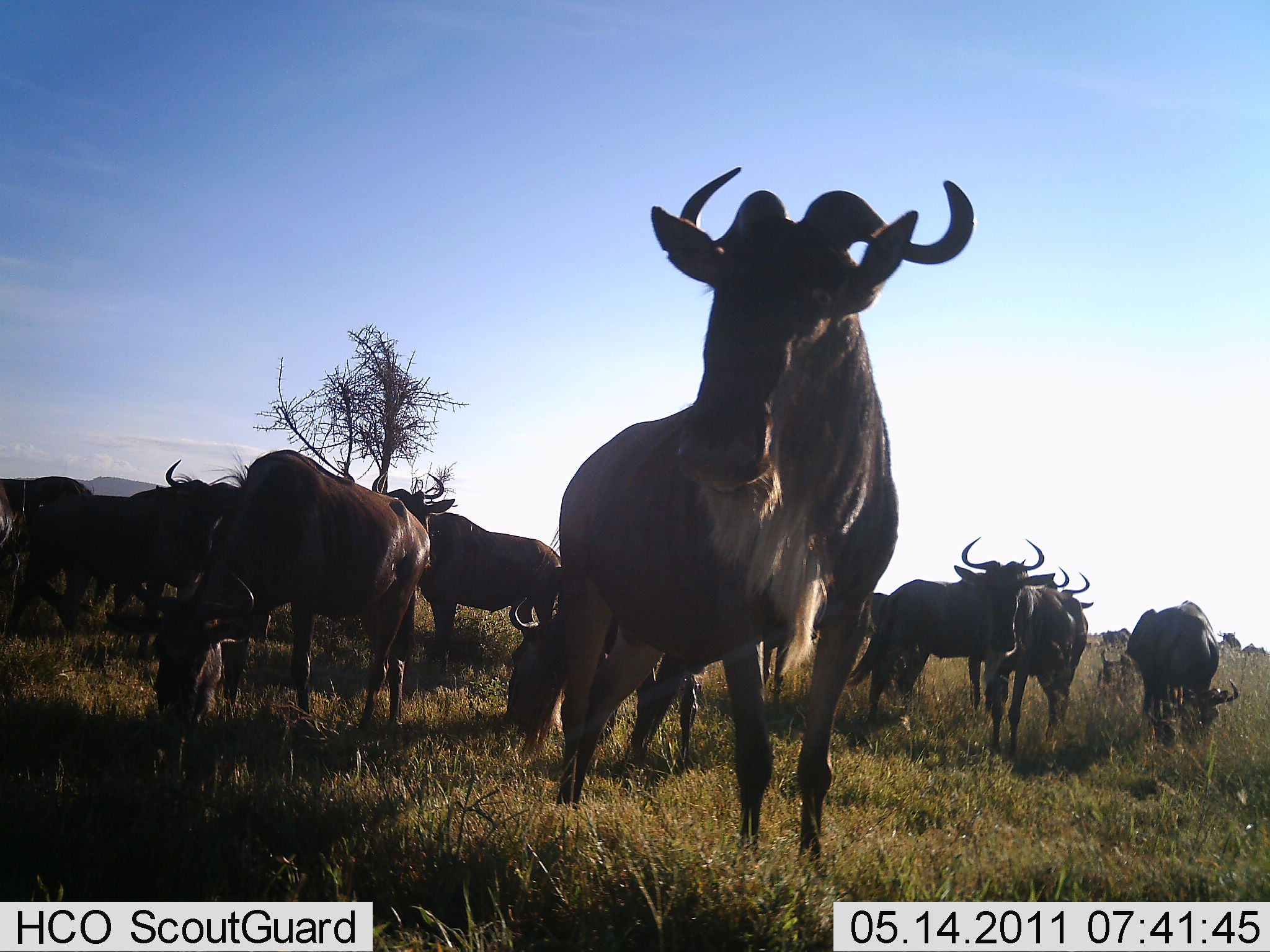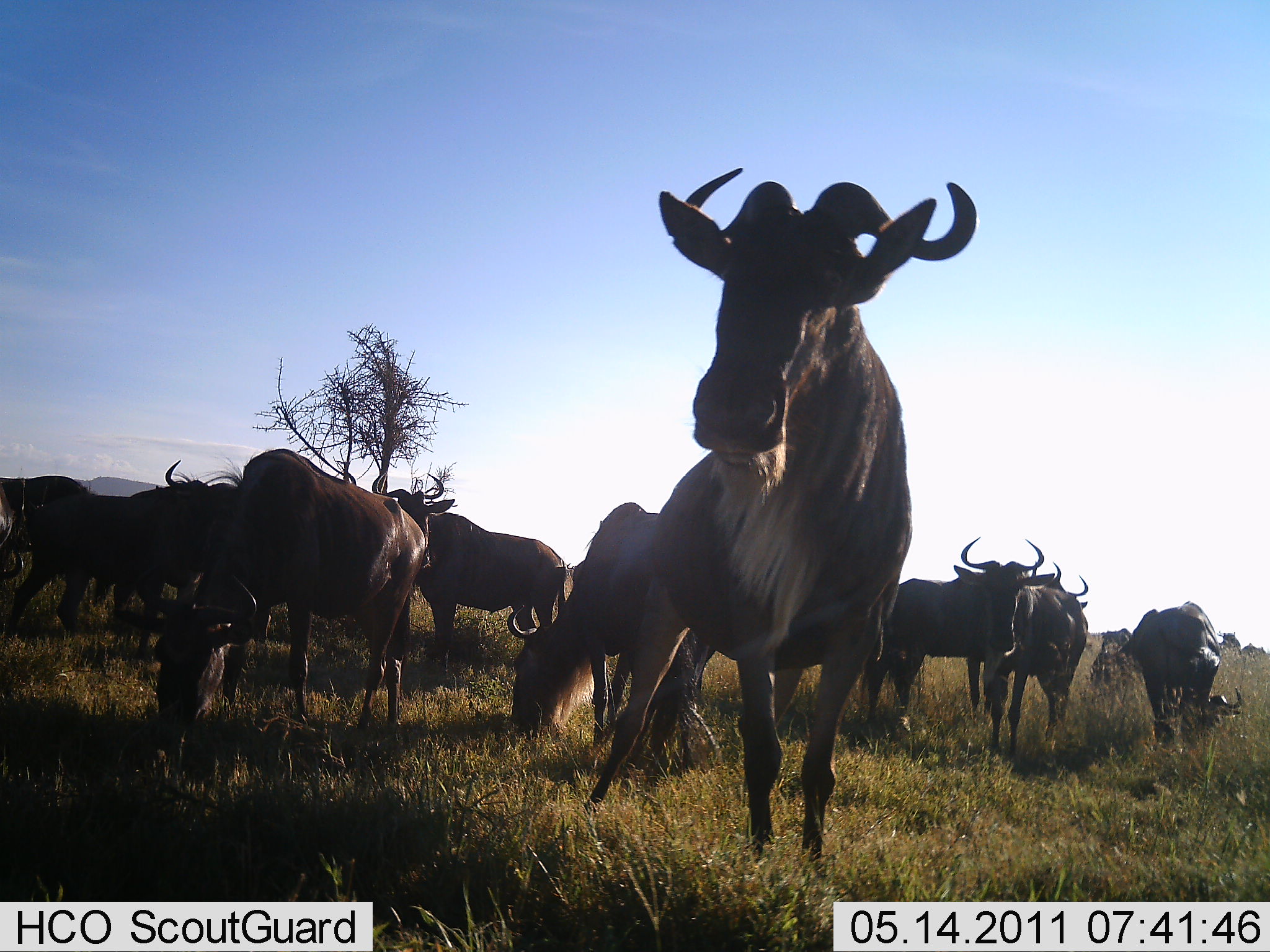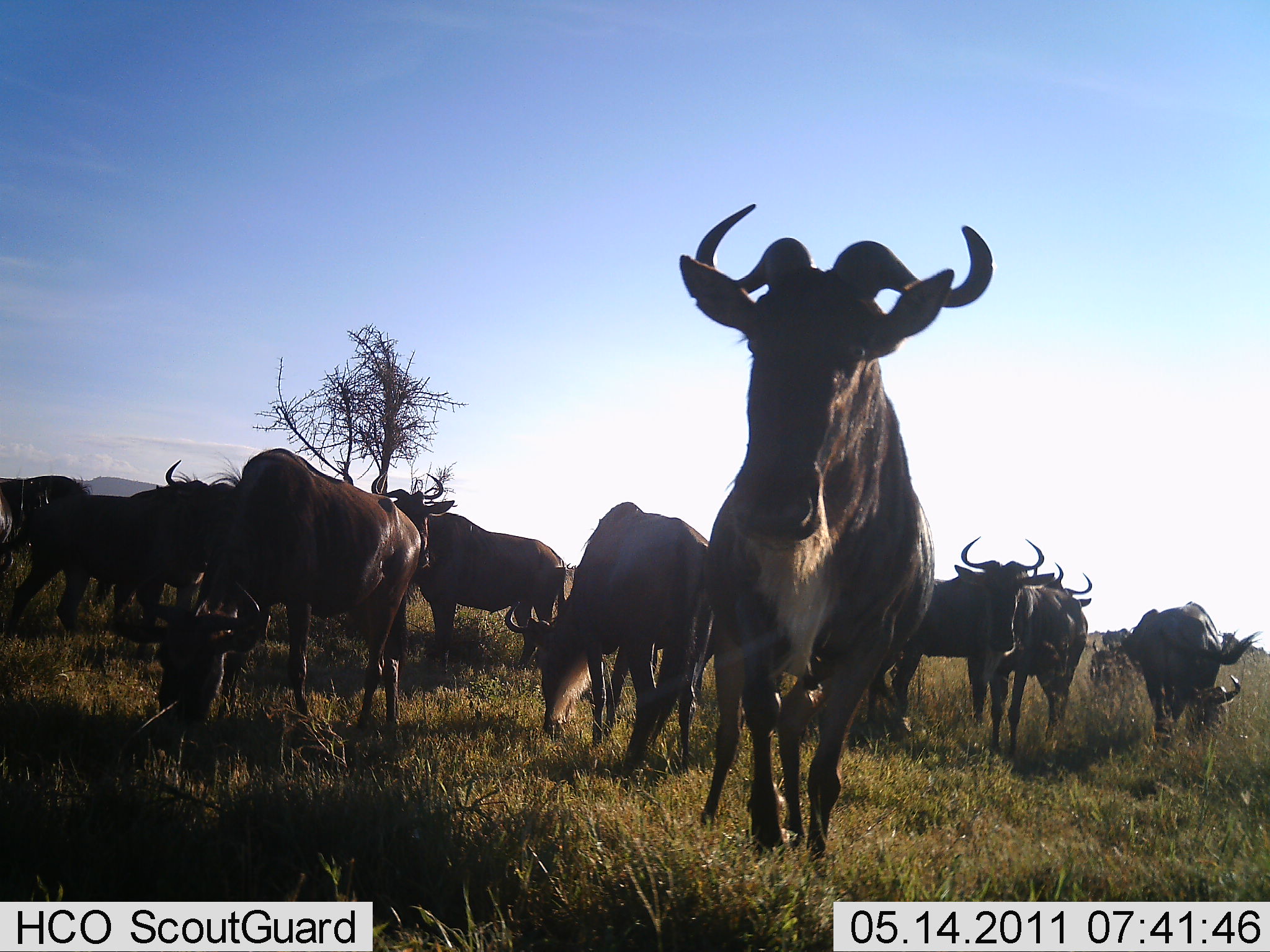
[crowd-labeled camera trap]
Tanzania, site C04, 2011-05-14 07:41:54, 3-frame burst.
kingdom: Animalia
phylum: Chordata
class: Mammalia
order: Artiodactyla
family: Bovidae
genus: Connochaetes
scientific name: Connochaetes taurinus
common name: blue wildebeest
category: wildebeest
Wildebeest (blue wildebeest) (Connochaetes taurinus), count 11-50. Behavior (volunteer vote fractions): standing 83%, resting 0%, moving 17%, interacting 0%. Young present (vote fraction): 0%. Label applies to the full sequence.